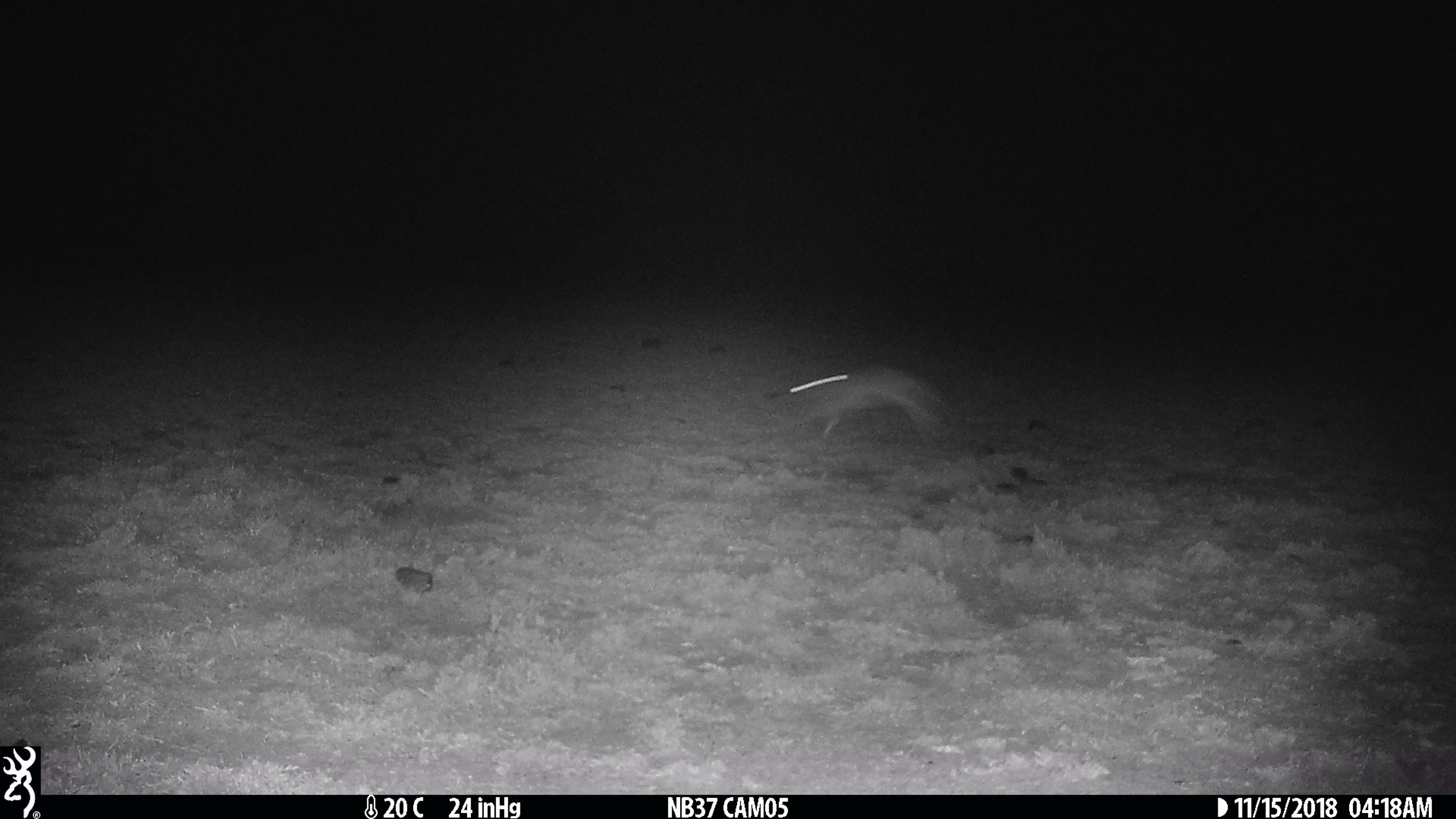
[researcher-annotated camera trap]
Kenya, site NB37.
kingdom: Animalia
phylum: Chordata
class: Mammalia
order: Lagomorpha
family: Leporidae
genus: Lepus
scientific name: Lepus capensis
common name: cape hare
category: hare